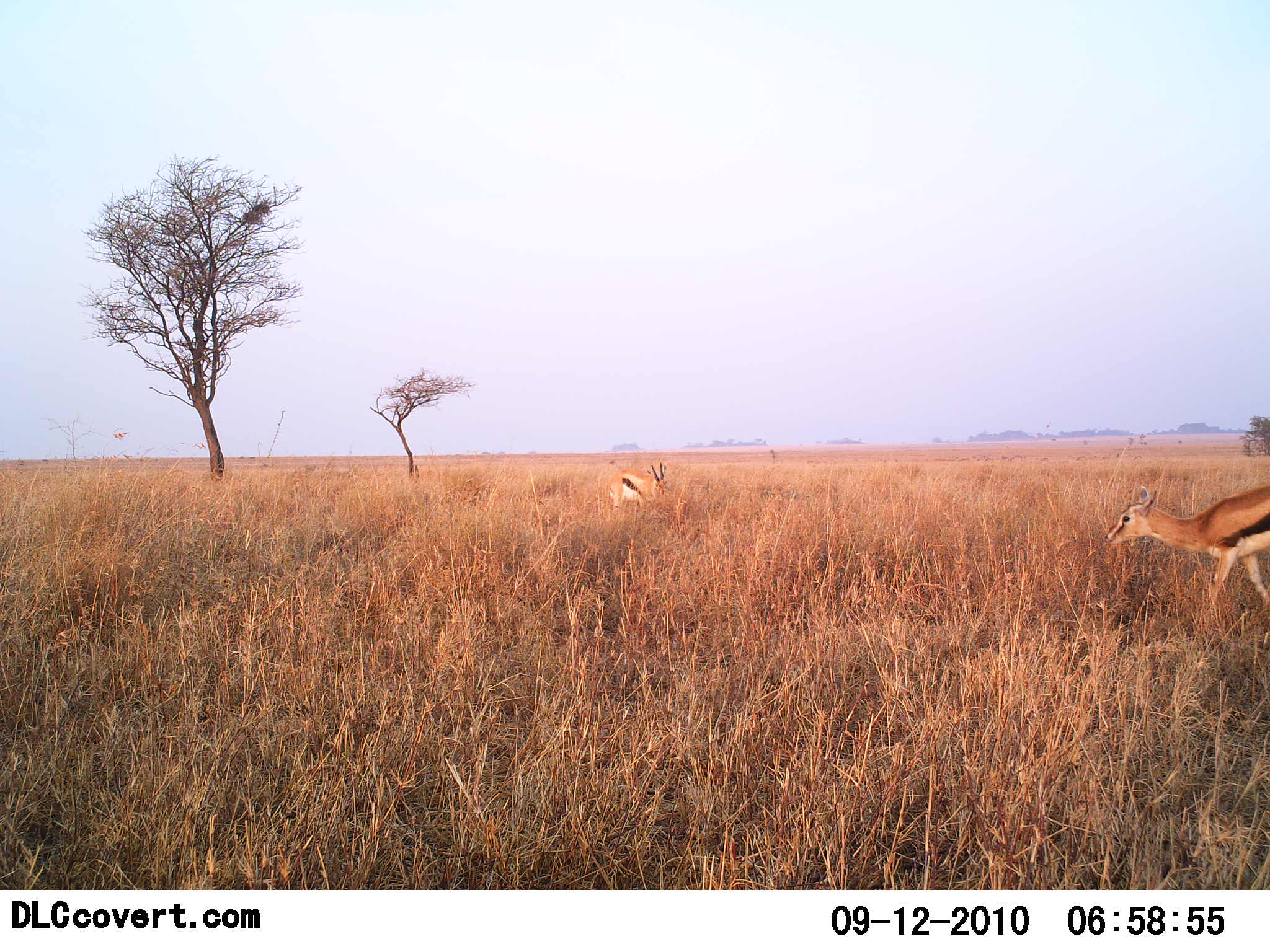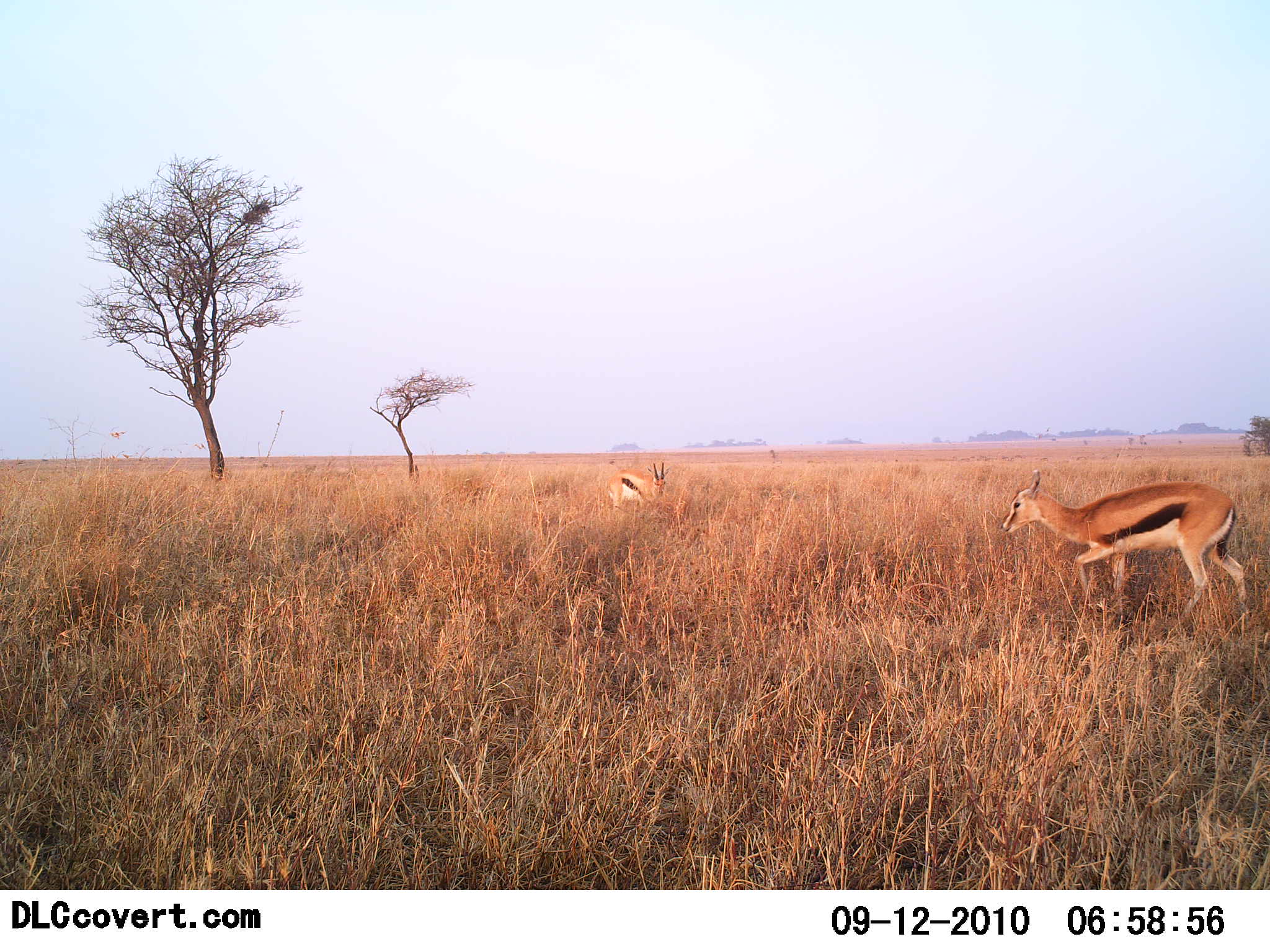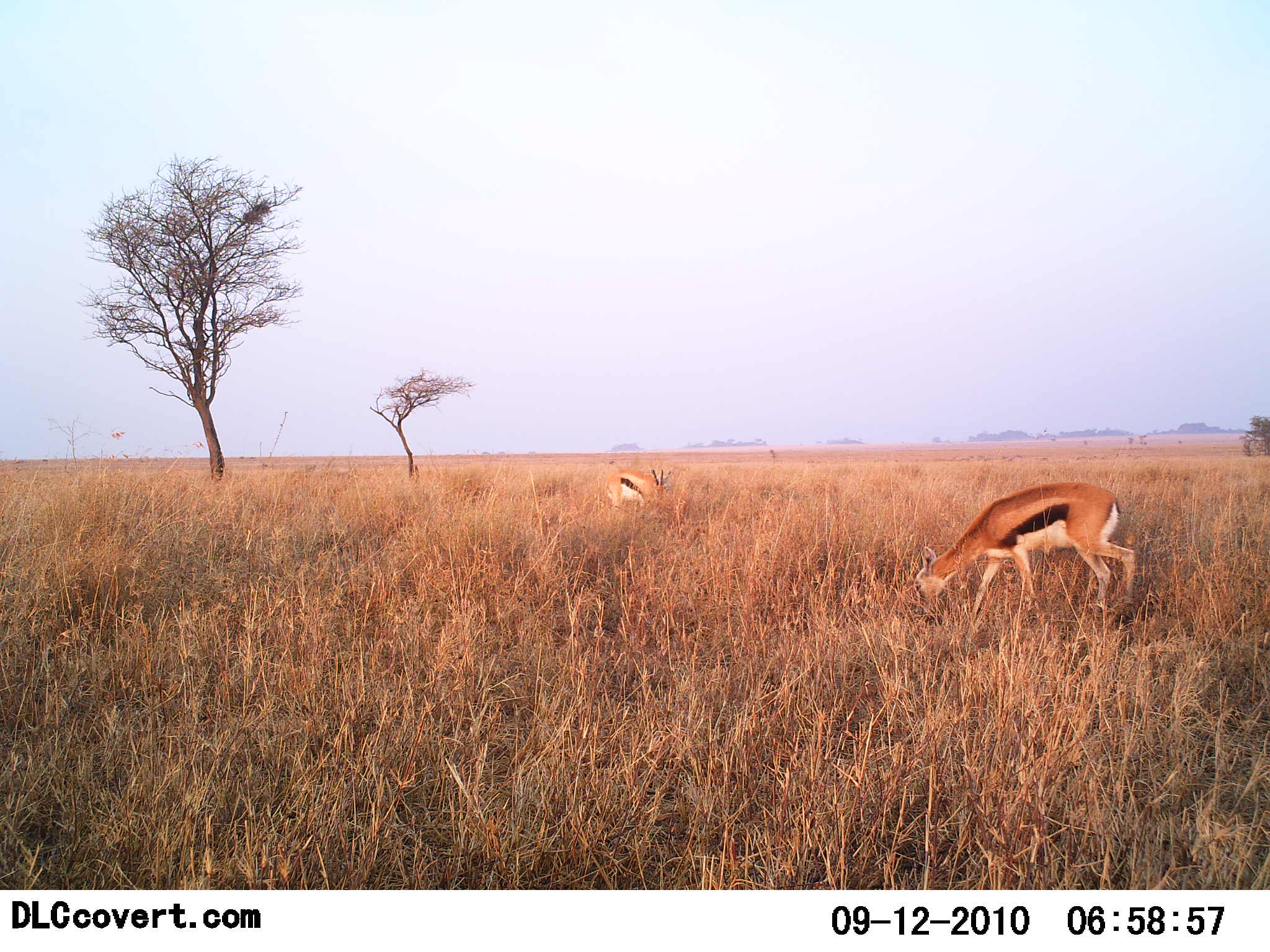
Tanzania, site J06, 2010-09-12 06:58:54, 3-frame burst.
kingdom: Animalia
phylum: Chordata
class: Mammalia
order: Artiodactyla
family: Bovidae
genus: Eudorcas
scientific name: Eudorcas thomsonii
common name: thomson's gazelle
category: gazellethomsons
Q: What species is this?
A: Gazellethomsons (thomson's gazelle) (Eudorcas thomsonii).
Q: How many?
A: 2.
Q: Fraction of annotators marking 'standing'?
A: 29%.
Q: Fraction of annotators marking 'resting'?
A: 0%.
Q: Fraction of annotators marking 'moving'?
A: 65%.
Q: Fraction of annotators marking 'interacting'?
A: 0%.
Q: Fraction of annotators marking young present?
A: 0%.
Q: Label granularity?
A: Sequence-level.